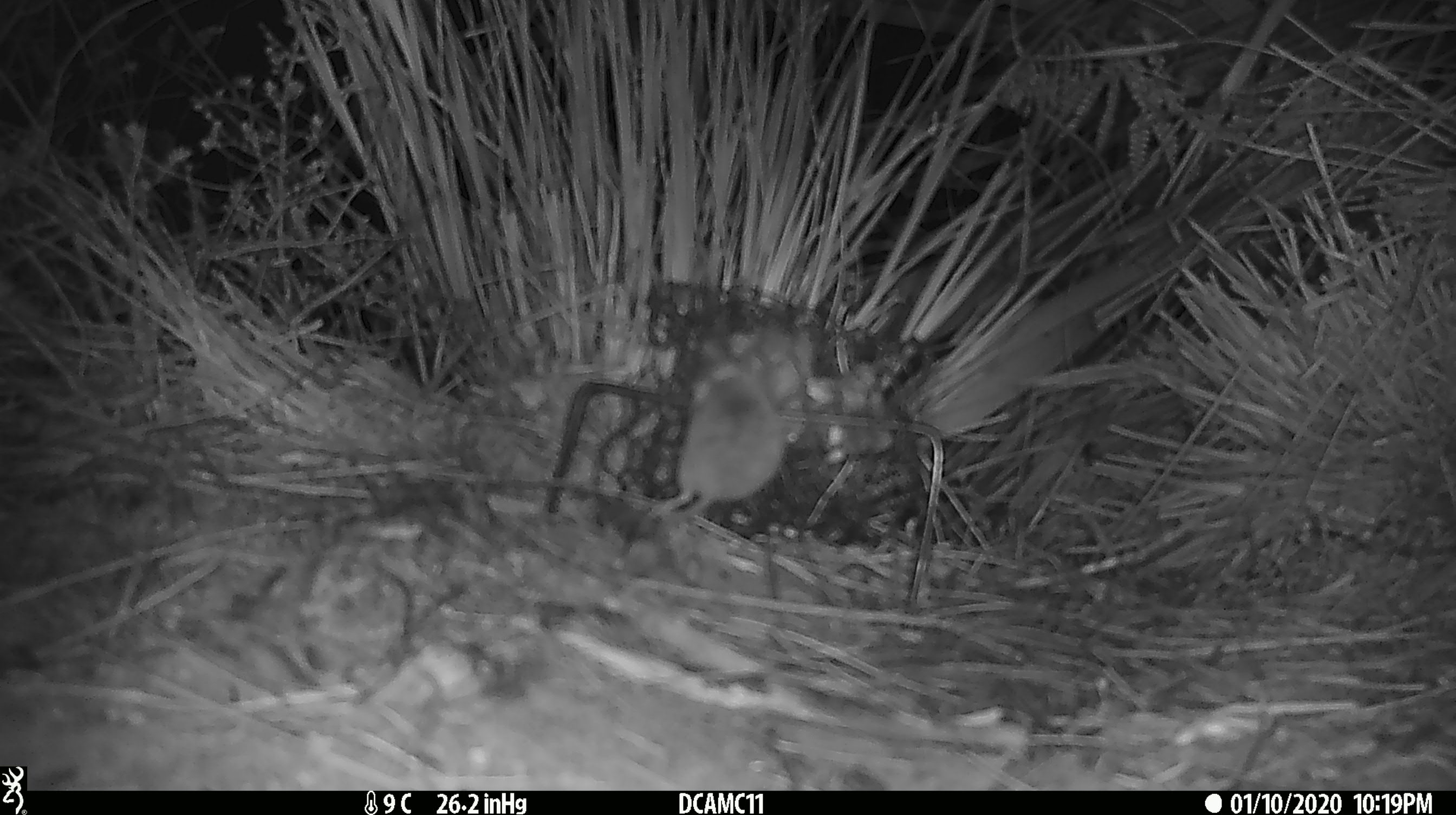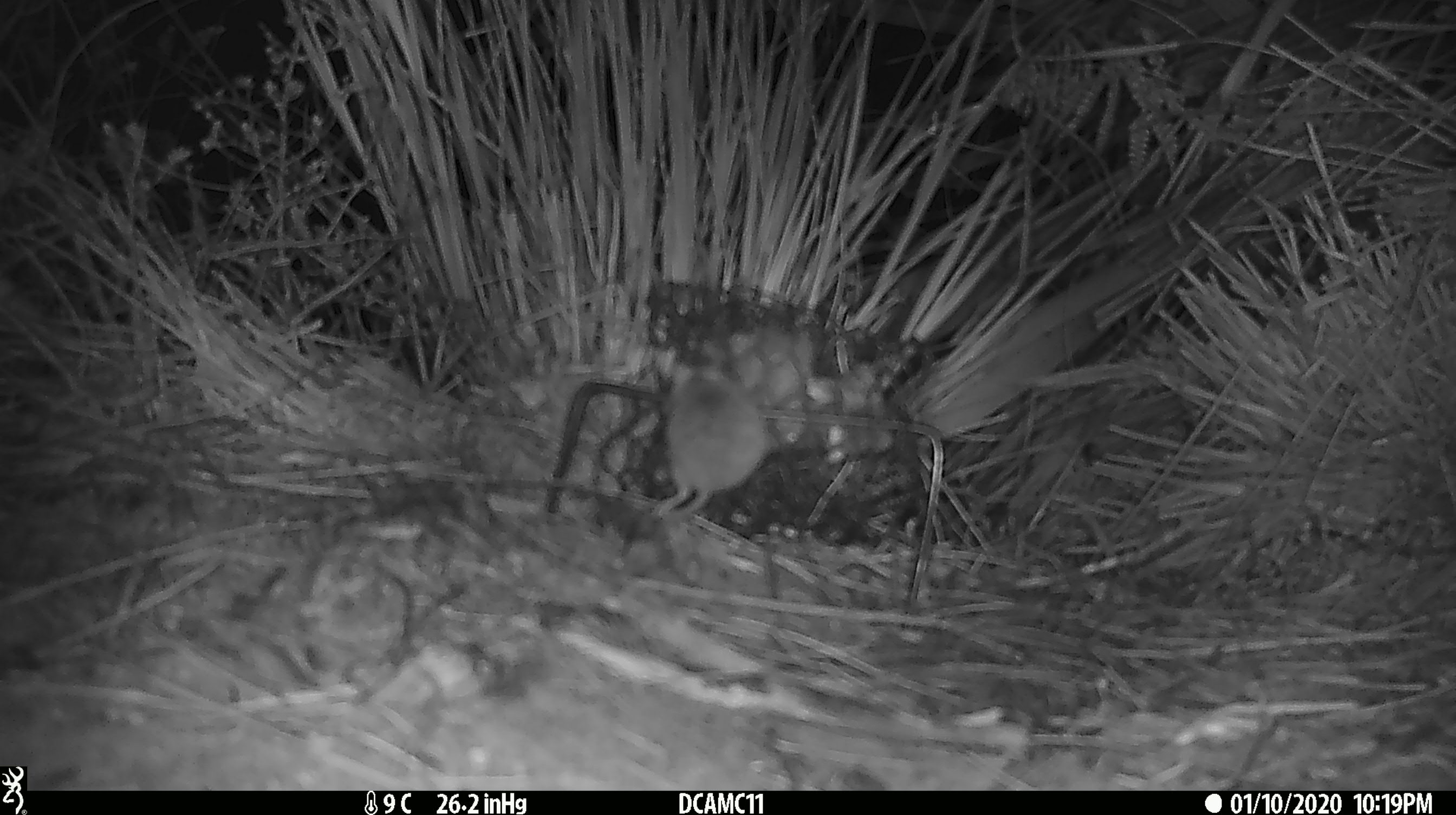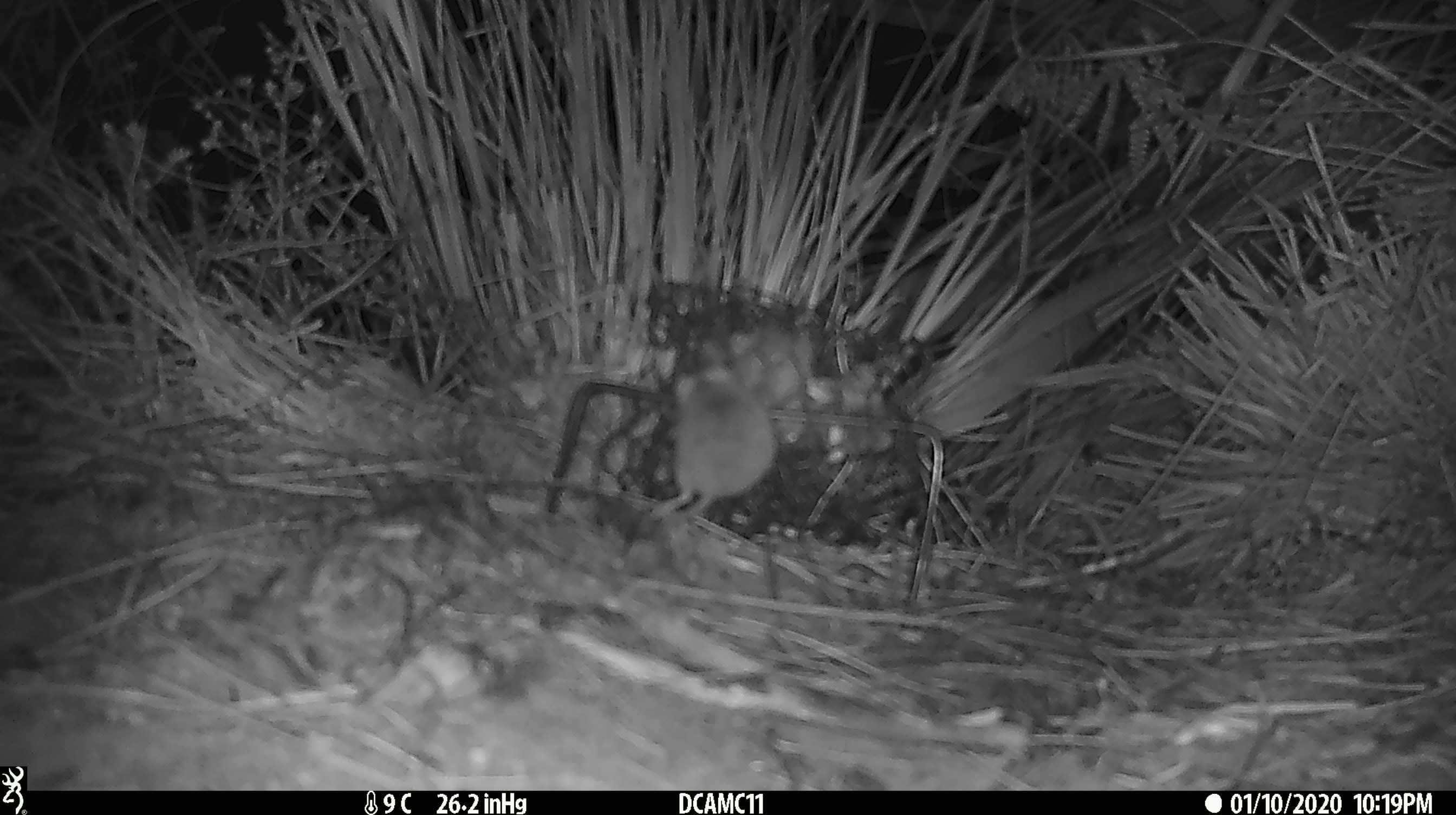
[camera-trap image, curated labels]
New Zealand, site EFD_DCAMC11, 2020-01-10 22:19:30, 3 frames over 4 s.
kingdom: Animalia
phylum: Chordata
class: Mammalia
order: Rodentia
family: Muridae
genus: Mus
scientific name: Mus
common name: mouse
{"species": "mouse (Mus)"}